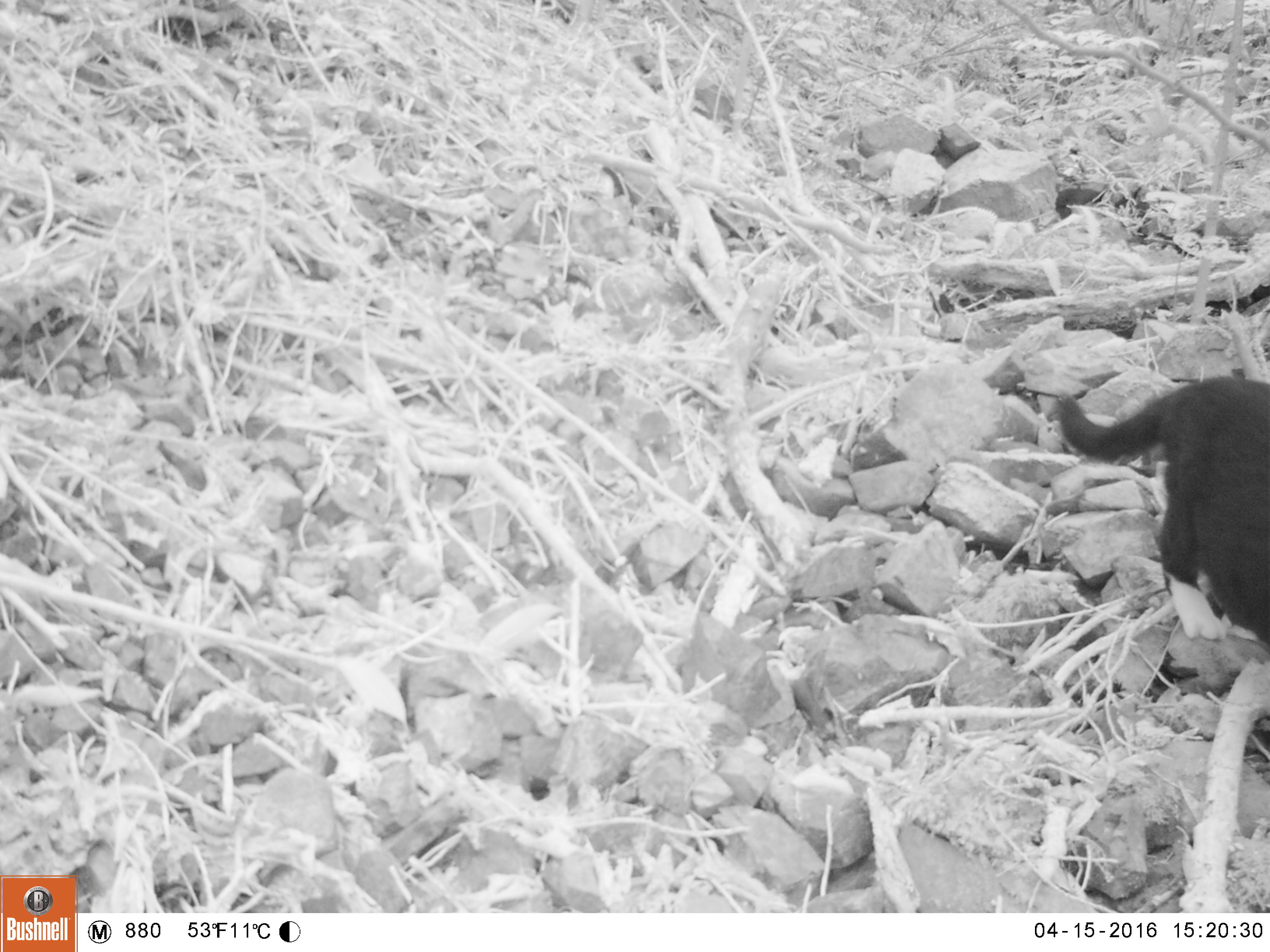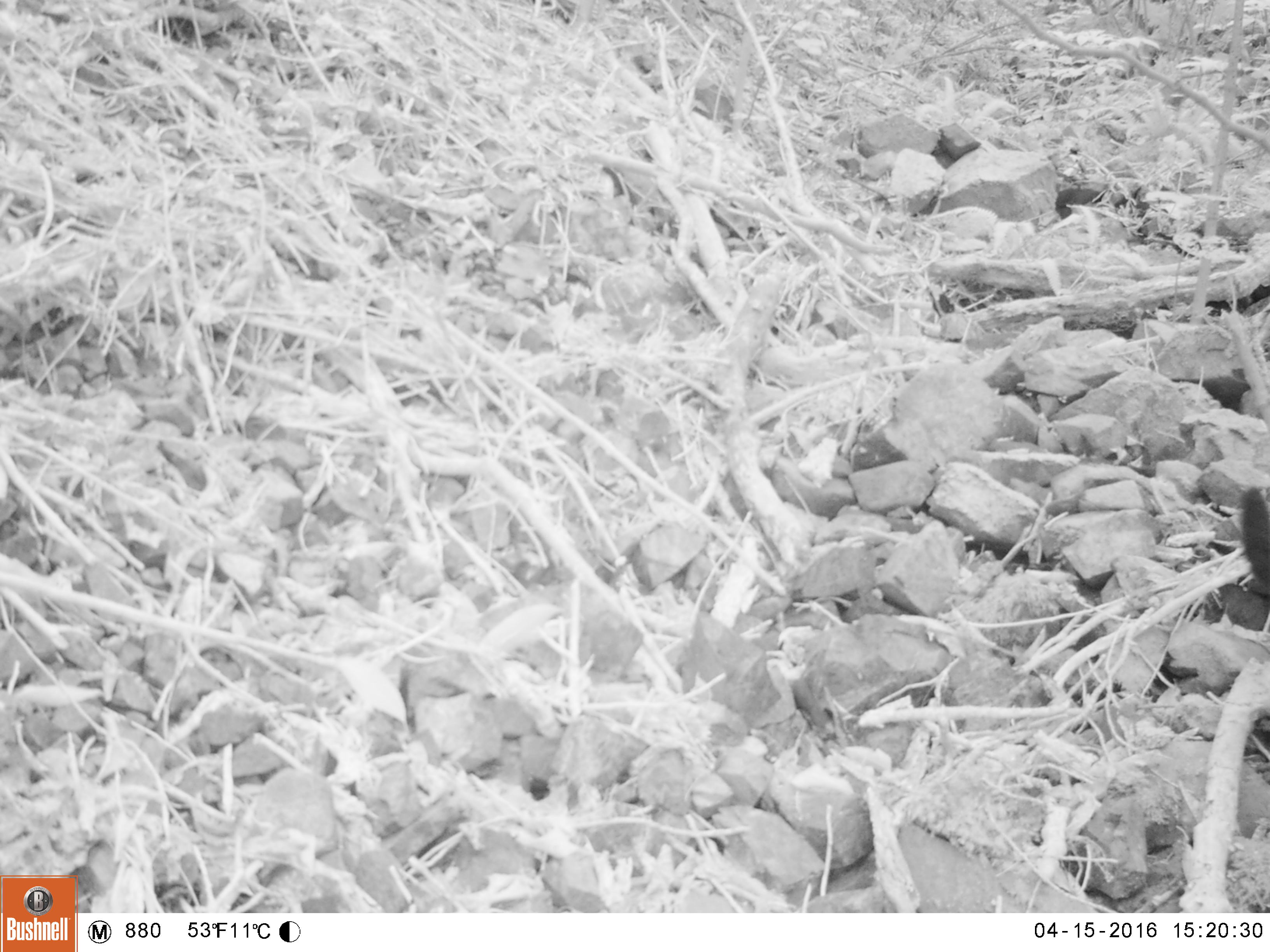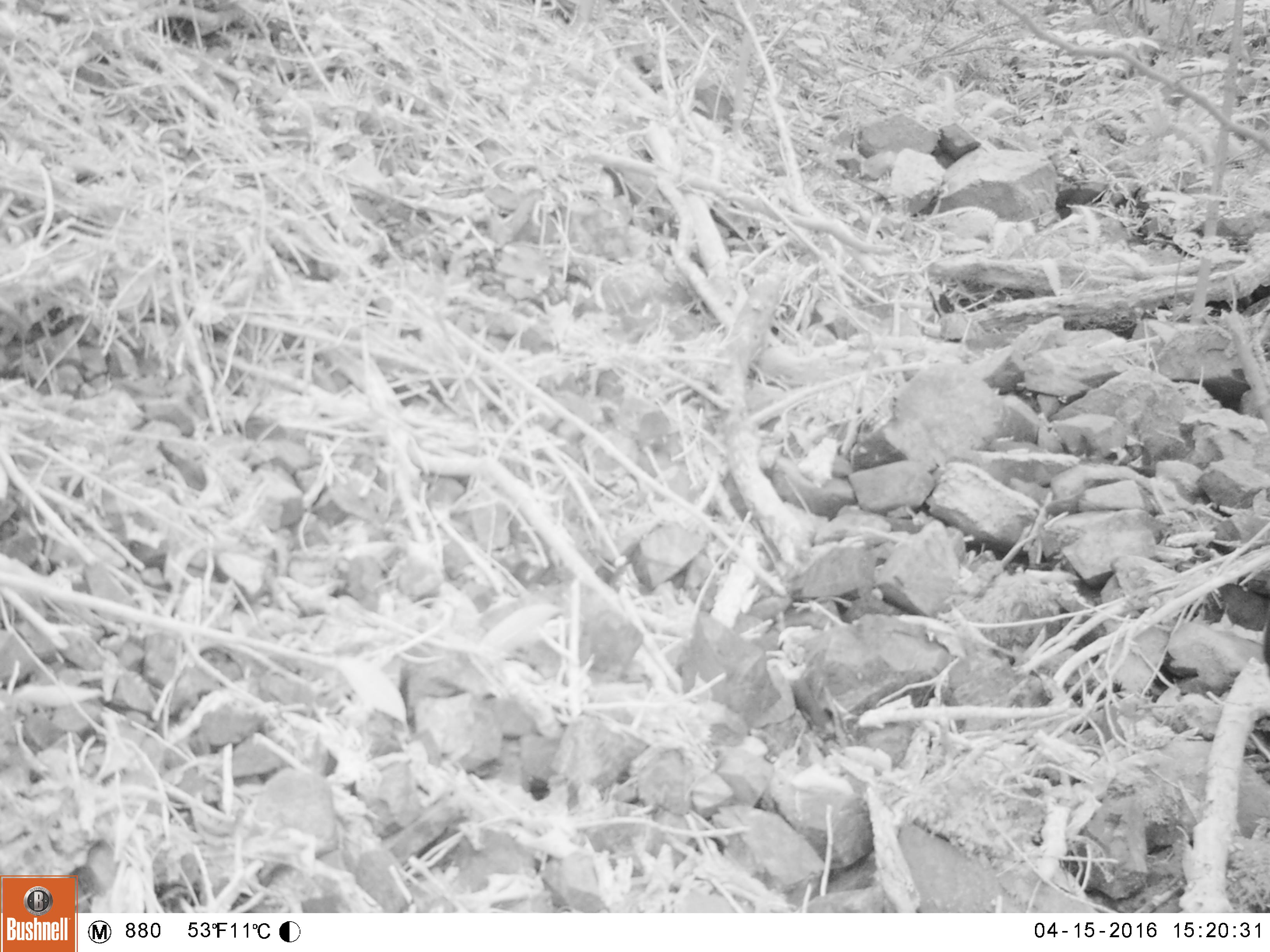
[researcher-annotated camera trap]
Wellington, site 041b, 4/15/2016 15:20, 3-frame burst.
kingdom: Animalia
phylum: Chordata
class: Mammalia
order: Carnivora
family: Felidae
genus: Felis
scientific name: Felis catus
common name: cat